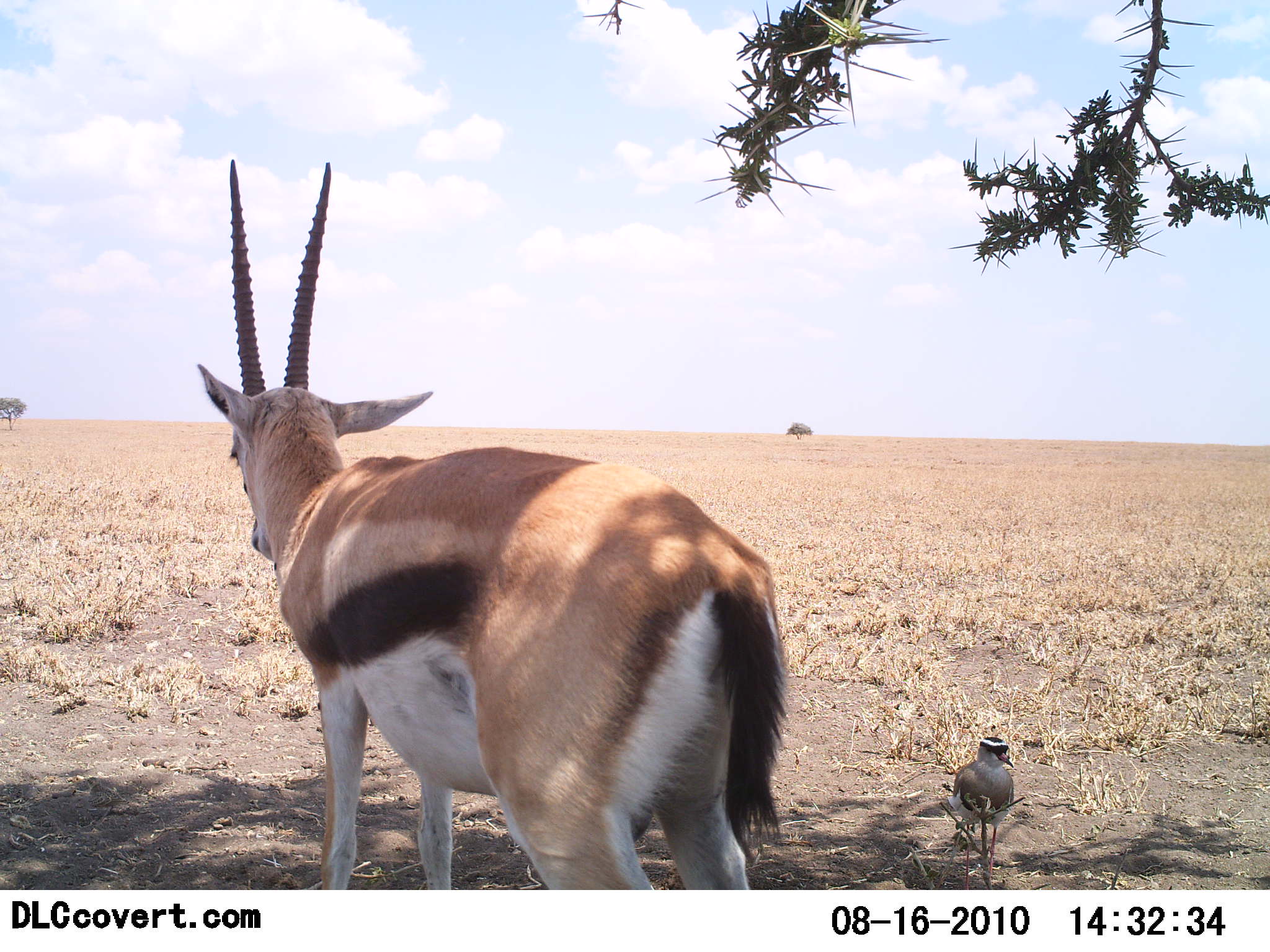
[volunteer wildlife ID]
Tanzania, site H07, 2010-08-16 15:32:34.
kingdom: Animalia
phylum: Chordata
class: Mammalia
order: Artiodactyla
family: Bovidae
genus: Eudorcas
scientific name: Eudorcas thomsonii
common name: thomson's gazelle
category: gazellethomsons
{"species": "gazellethomsons (thomson's gazelle) (Eudorcas thomsonii)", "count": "1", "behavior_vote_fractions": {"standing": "100%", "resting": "0%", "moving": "0%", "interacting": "0%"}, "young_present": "0%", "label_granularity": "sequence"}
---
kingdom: Animalia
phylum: Chordata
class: Aves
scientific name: Aves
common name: bird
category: otherbird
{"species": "otherbird (bird) (Aves)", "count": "1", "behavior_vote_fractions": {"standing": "91%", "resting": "9%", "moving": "0%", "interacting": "0%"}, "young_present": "0%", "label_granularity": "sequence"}